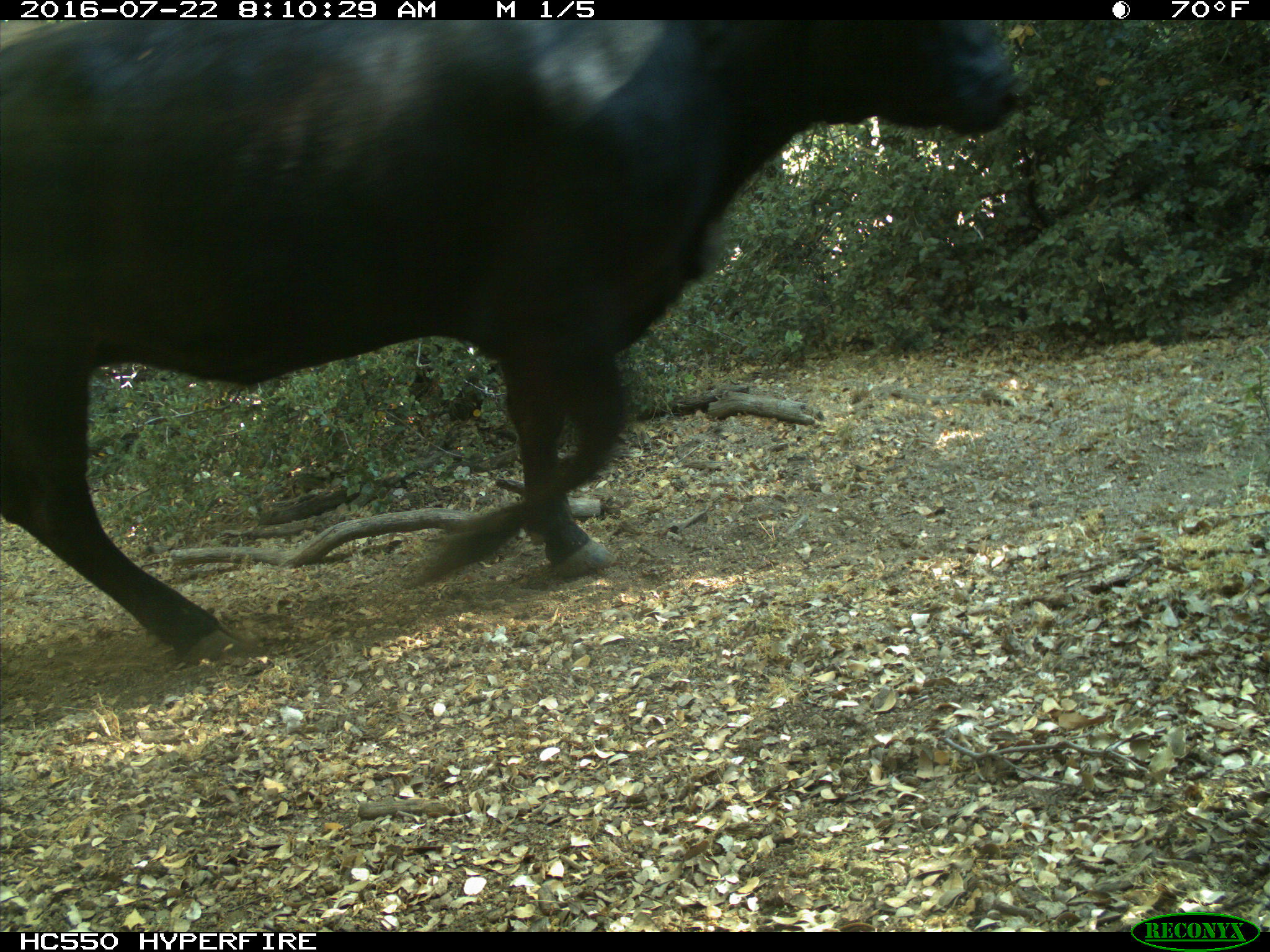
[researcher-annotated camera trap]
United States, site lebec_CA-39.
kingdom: Animalia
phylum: Chordata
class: Mammalia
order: Artiodactyla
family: Bovidae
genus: Bos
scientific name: Bos taurus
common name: domestic cow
Bos taurus (domestic cow).